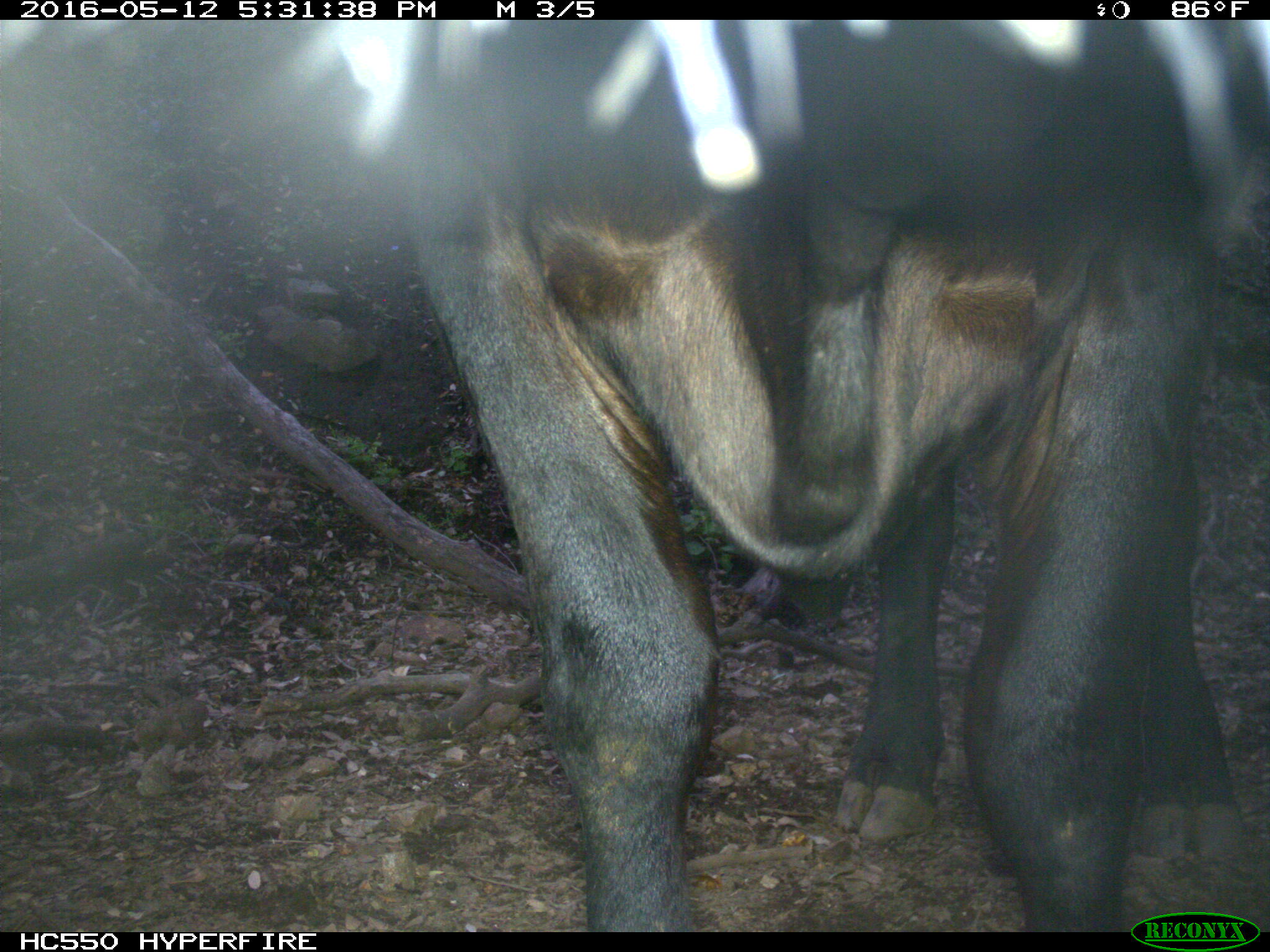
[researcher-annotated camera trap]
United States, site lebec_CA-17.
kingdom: Animalia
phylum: Chordata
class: Mammalia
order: Artiodactyla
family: Bovidae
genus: Bos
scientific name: Bos taurus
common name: domestic cow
Bos taurus (domestic cow).